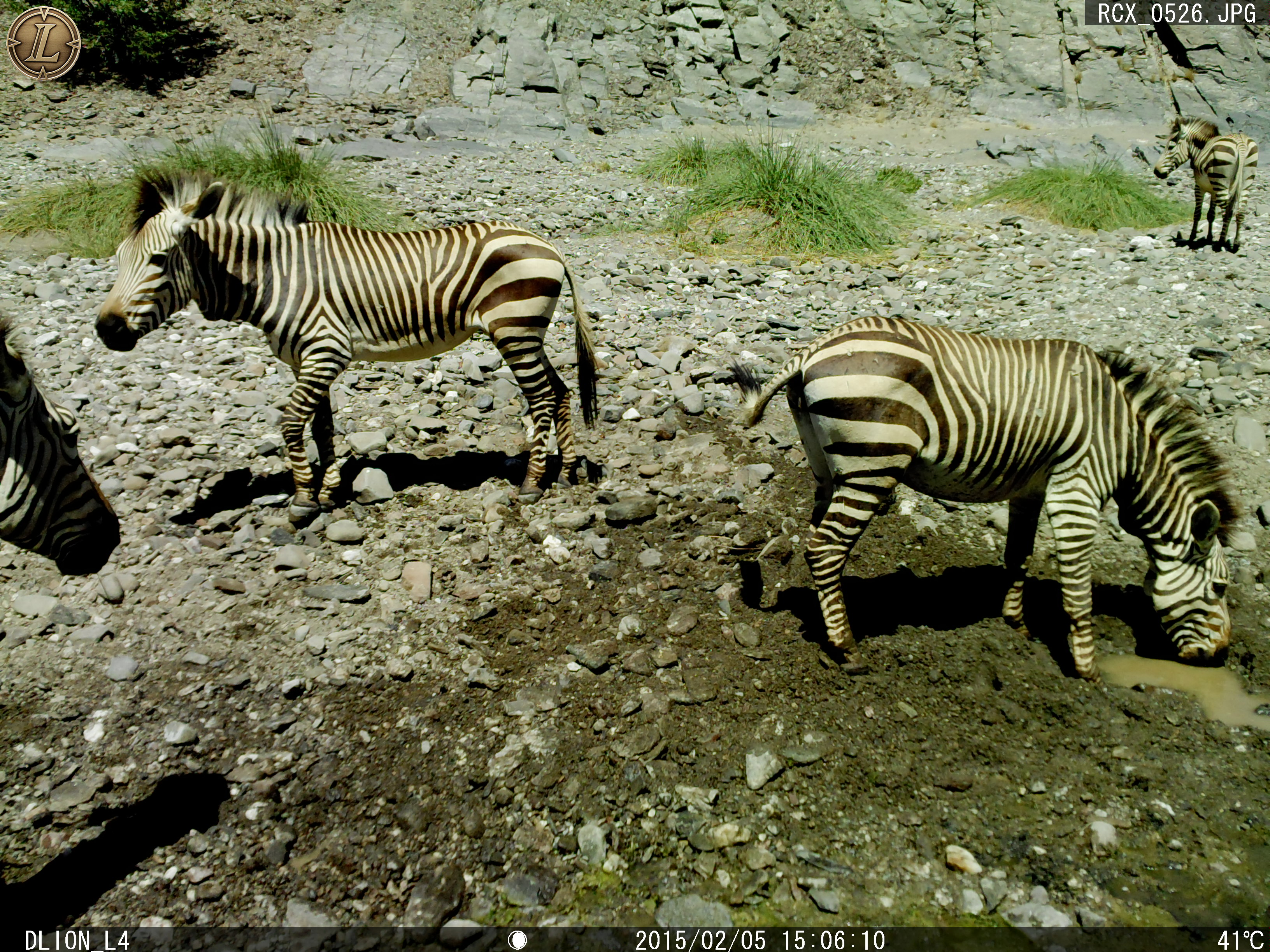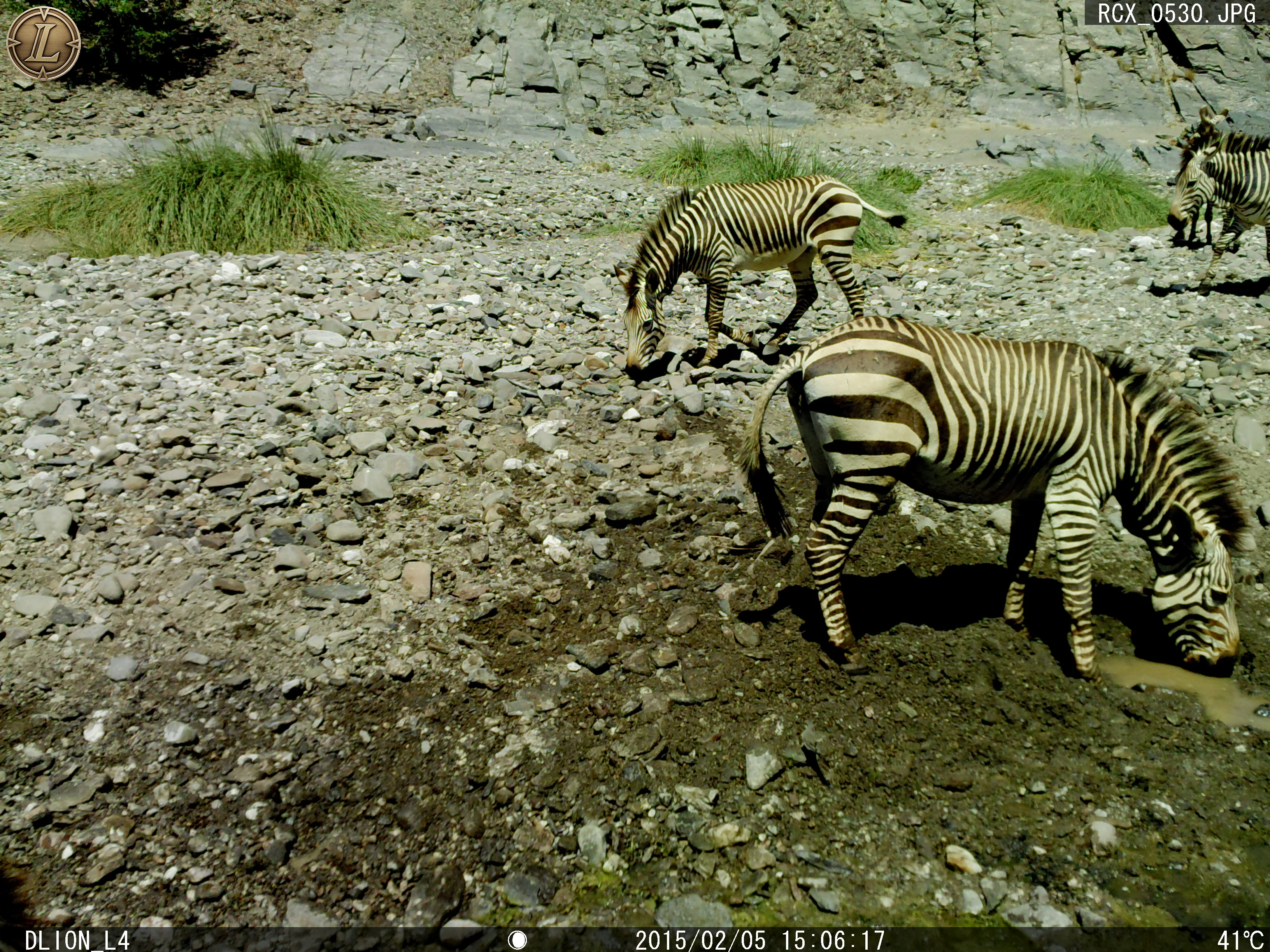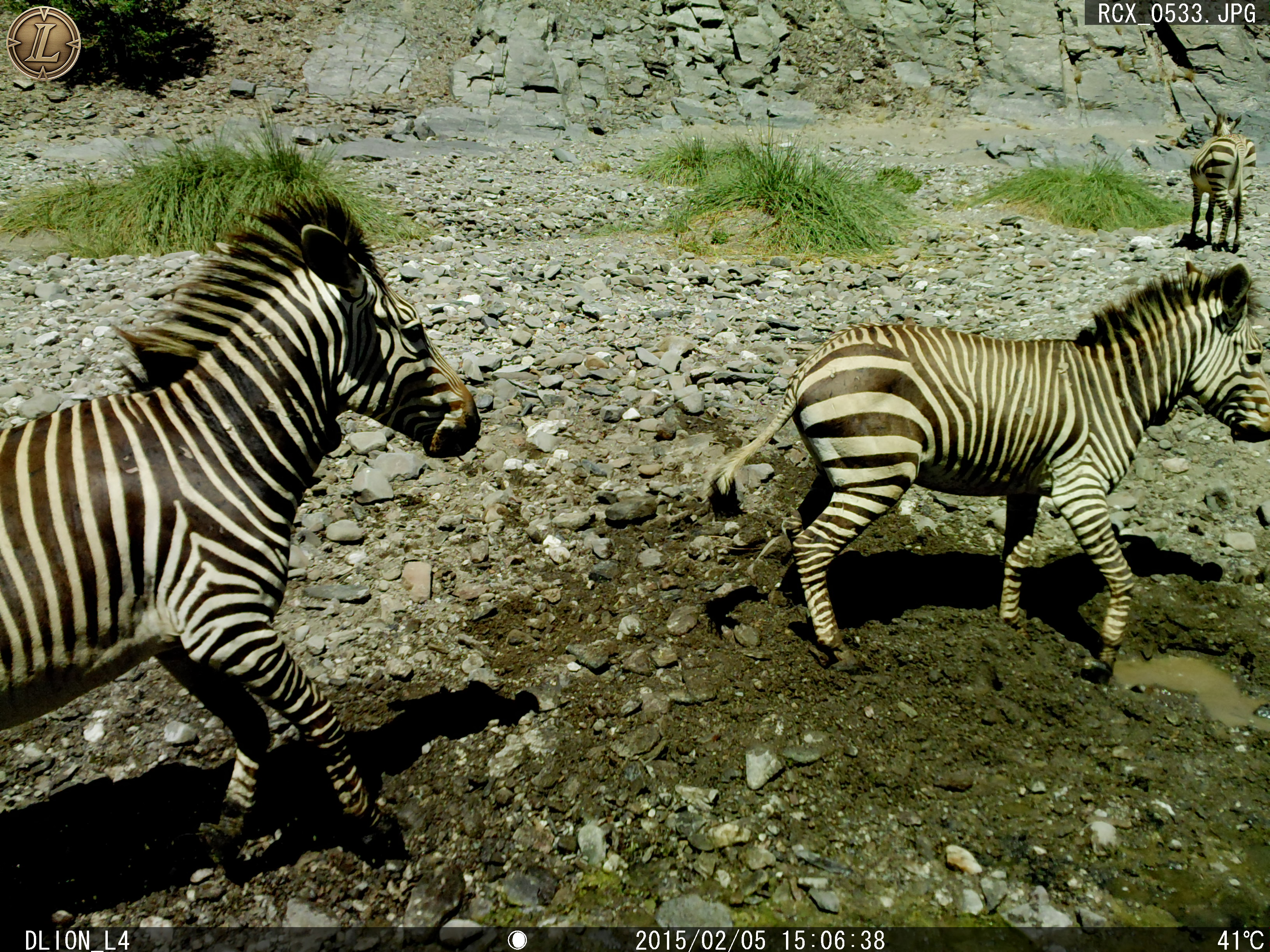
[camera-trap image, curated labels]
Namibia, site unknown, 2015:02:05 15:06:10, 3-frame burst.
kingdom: Animalia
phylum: Chordata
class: Mammalia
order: Perissodactyla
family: Equidae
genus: Equus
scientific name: Equus zebra hartmannae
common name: hartmann's mountain zebra